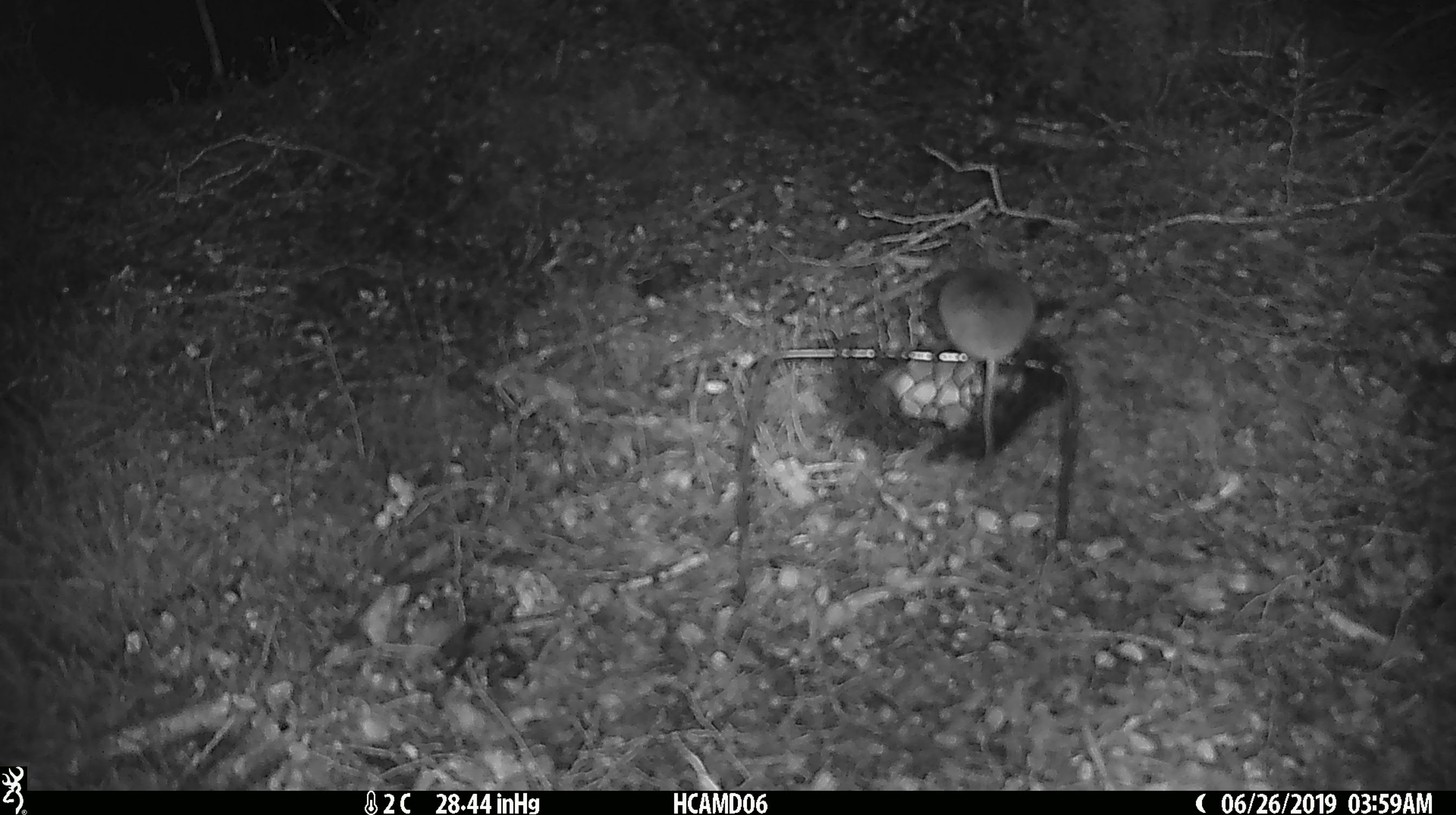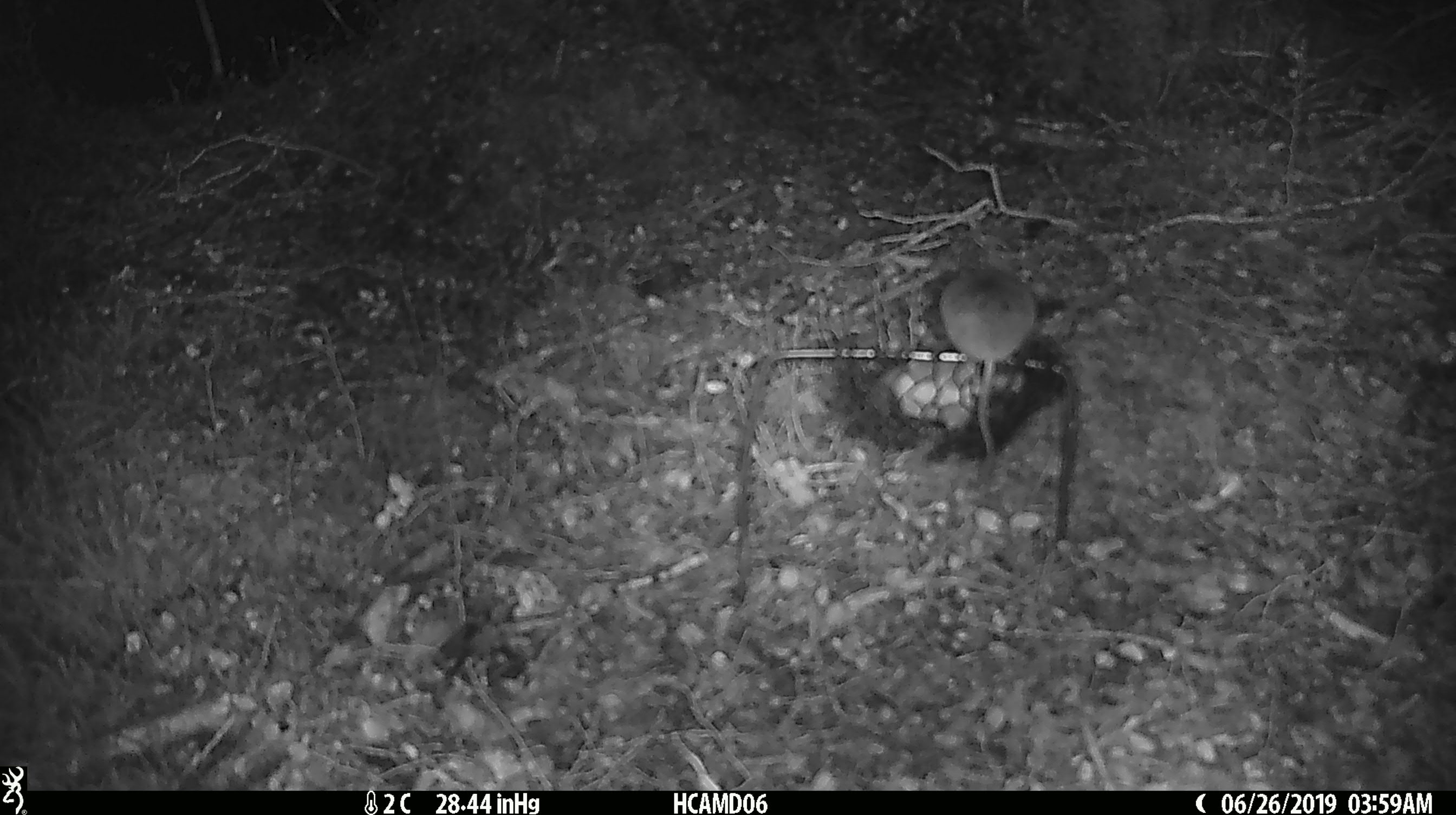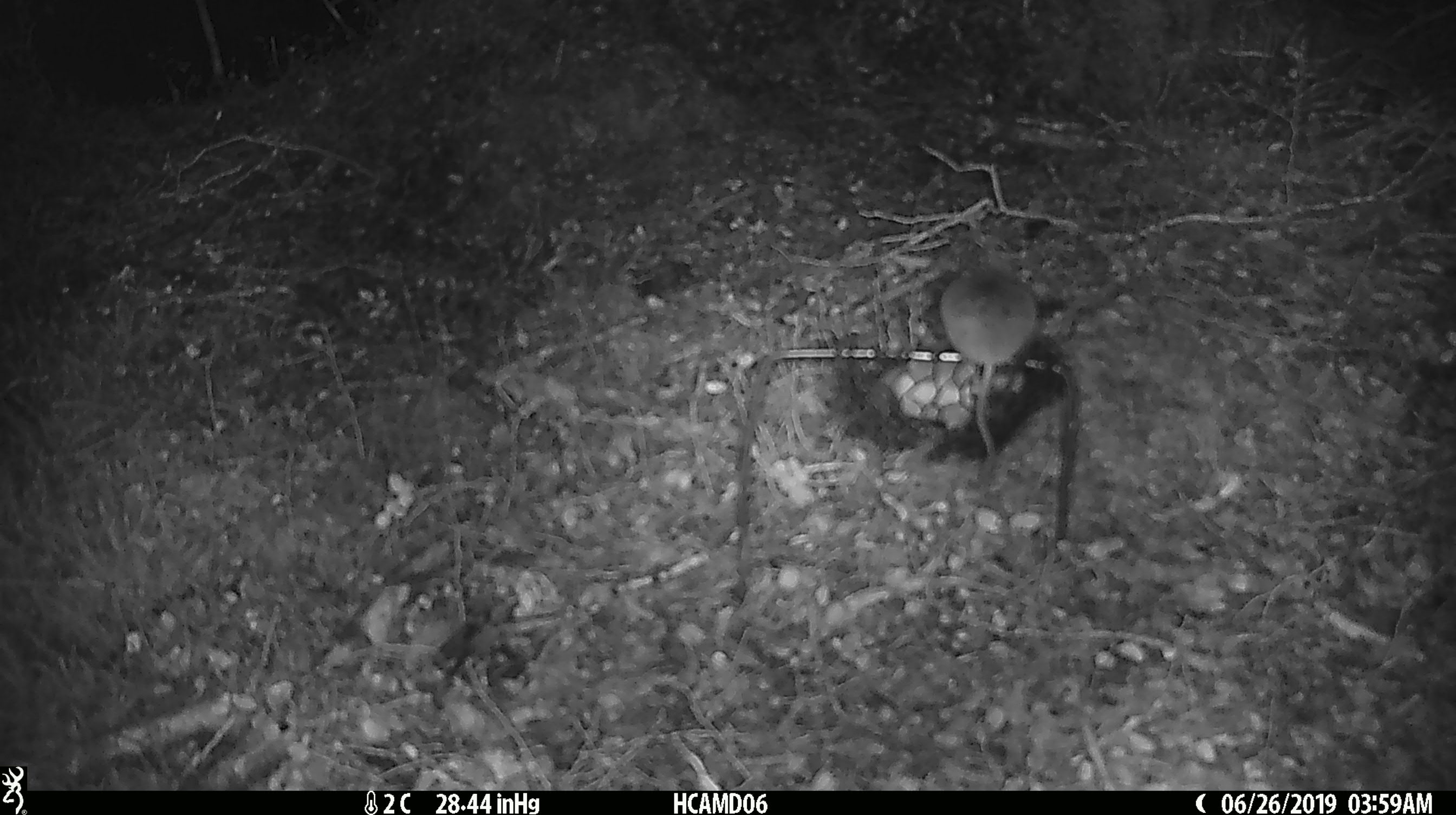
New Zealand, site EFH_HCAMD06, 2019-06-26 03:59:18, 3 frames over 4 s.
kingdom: Animalia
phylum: Chordata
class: Mammalia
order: Rodentia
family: Muridae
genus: Mus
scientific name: Mus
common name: mouse